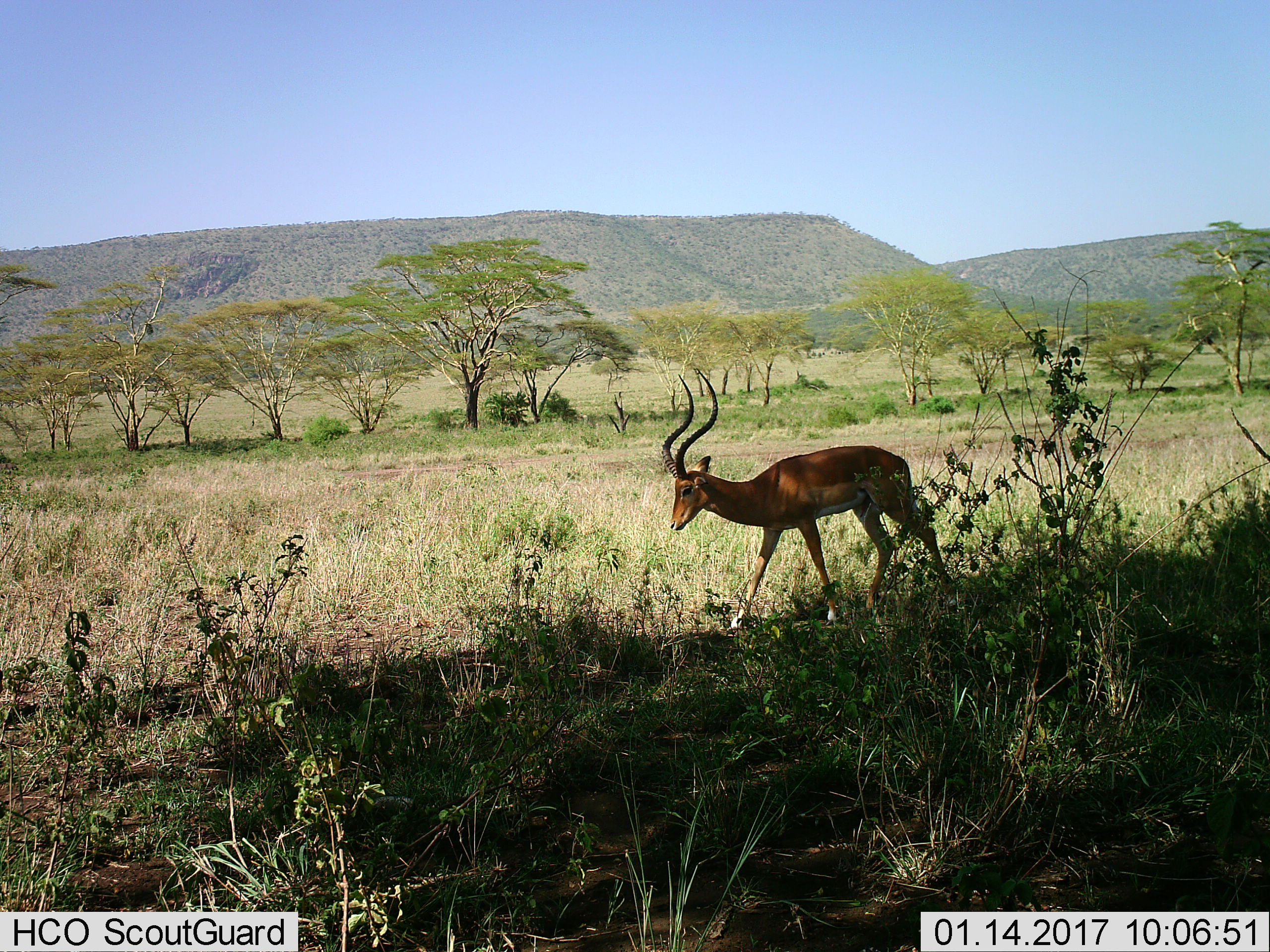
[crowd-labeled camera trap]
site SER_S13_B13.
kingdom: Animalia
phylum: Chordata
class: Mammalia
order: Artiodactyla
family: Bovidae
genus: Aepyceros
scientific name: Aepyceros melampus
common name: impala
Impala (Aepyceros melampus), count 1. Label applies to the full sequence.